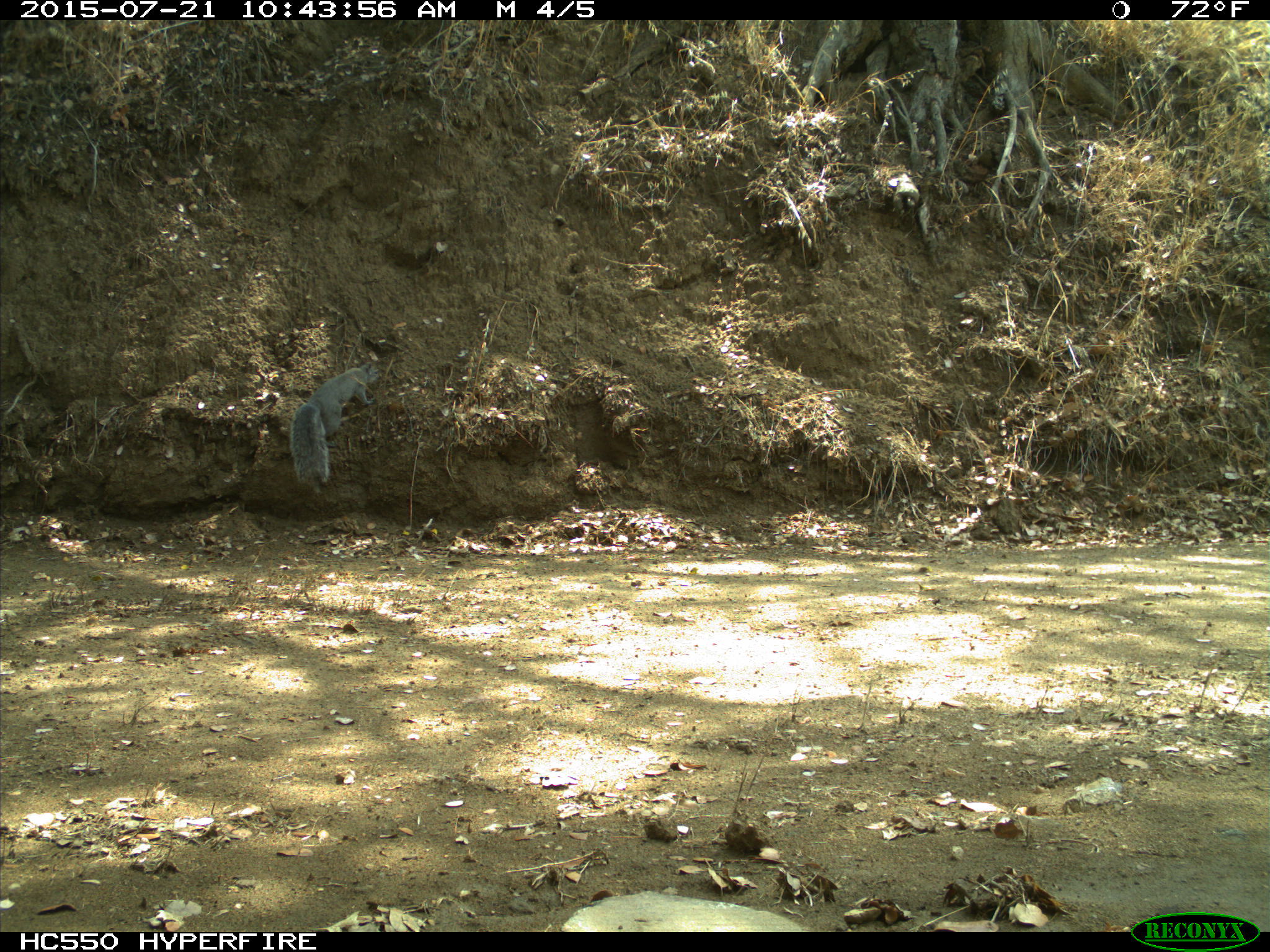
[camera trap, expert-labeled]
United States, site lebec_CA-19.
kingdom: Animalia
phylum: Chordata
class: Mammalia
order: Rodentia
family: Sciuridae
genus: Sciurus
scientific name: Sciurus carolinensis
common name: eastern gray squirrel